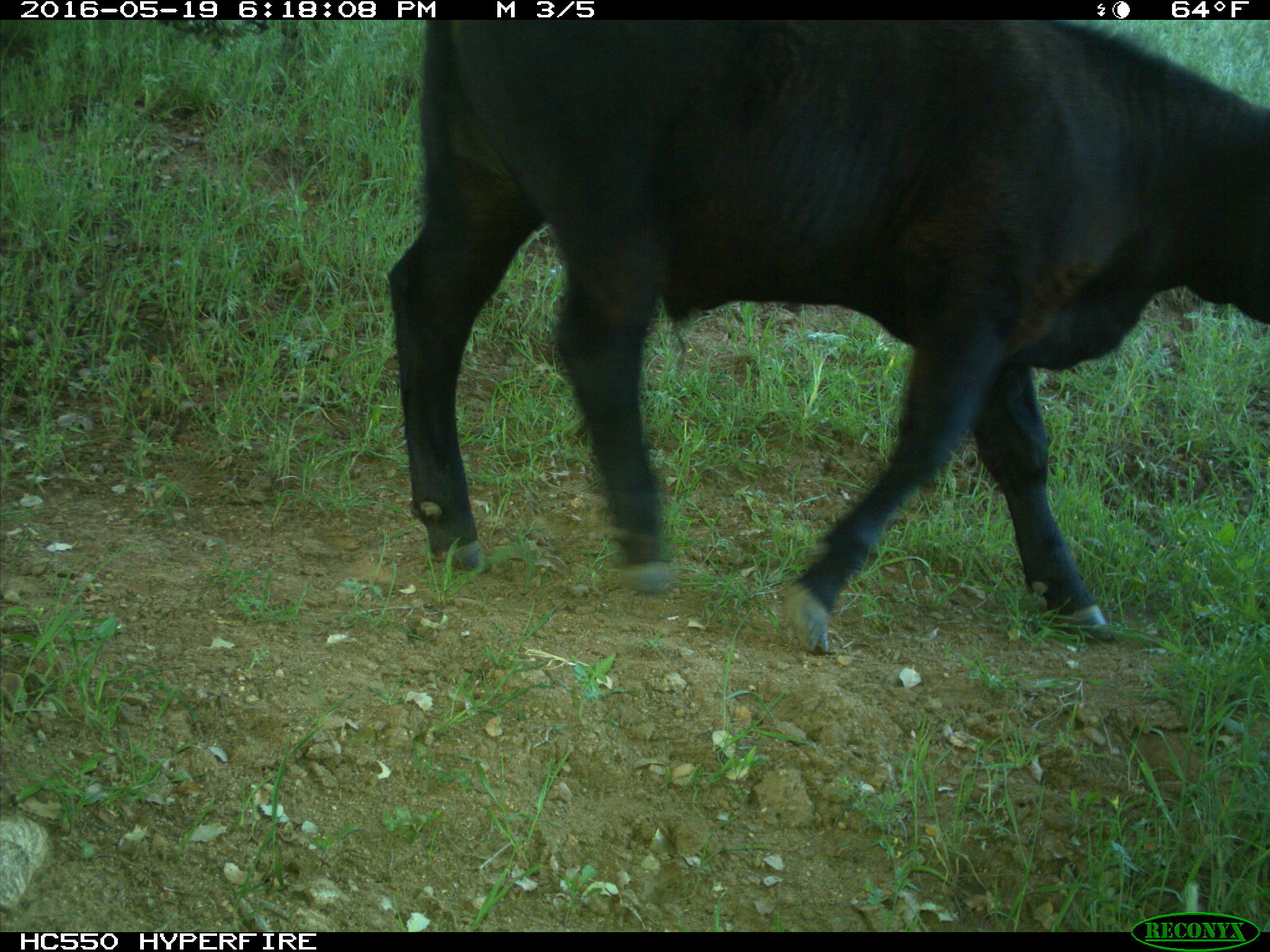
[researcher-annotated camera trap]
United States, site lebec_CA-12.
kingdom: Animalia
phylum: Chordata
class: Mammalia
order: Artiodactyla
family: Bovidae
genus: Bos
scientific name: Bos taurus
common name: domestic cow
Bos taurus (domestic cow).